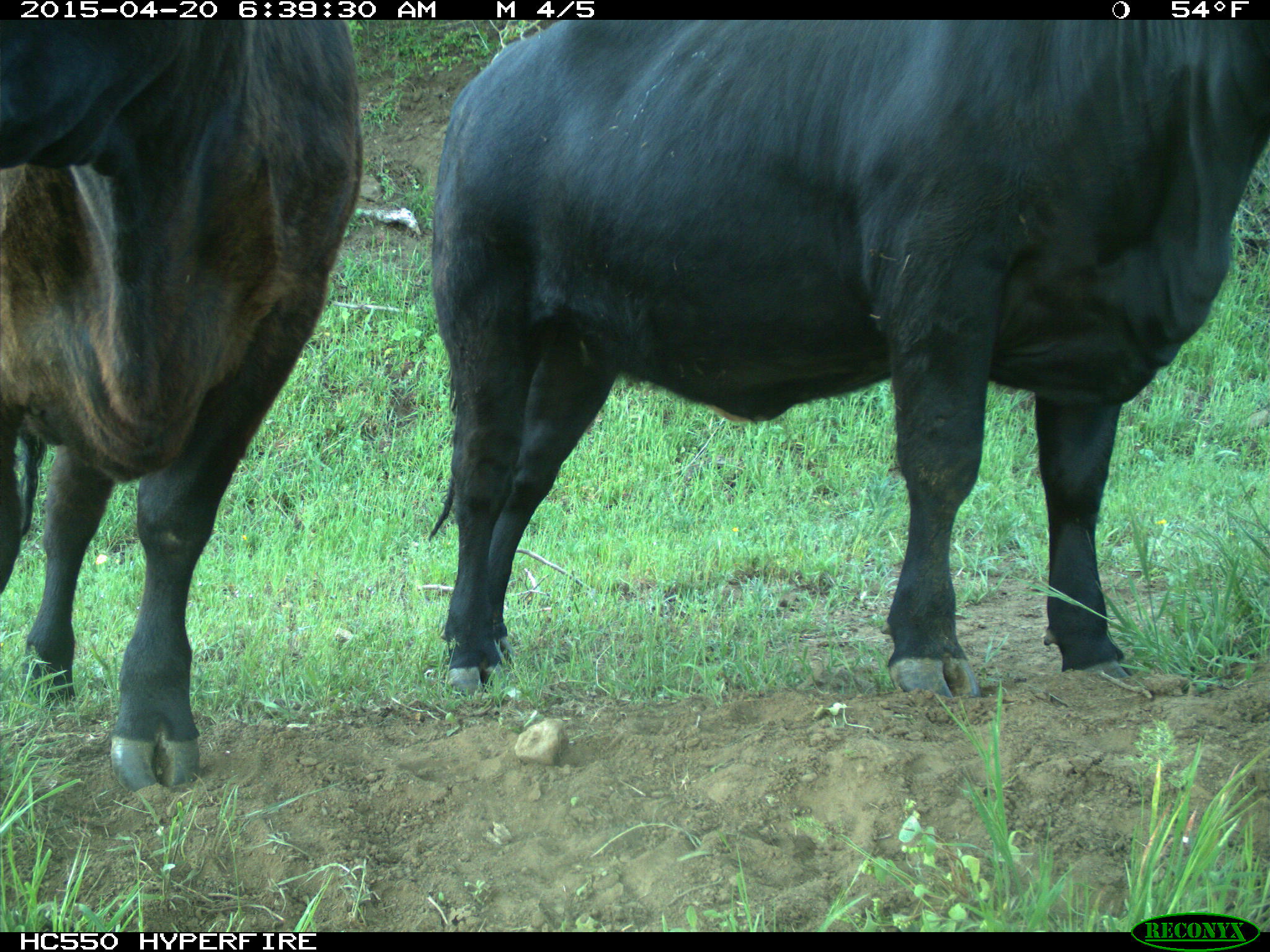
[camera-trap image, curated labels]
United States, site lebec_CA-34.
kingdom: Animalia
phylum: Chordata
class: Mammalia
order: Artiodactyla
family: Bovidae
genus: Bos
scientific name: Bos taurus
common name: domestic cow